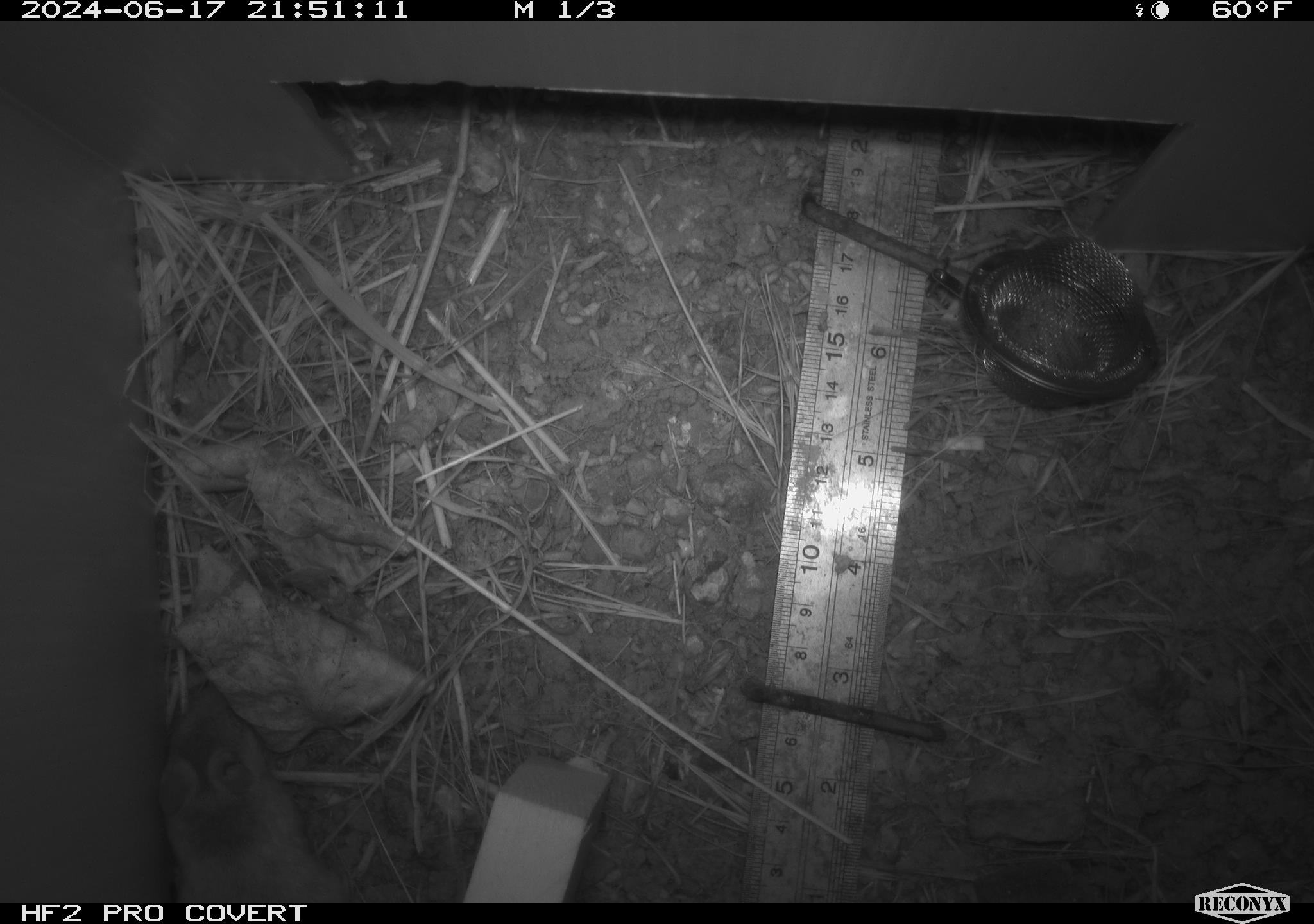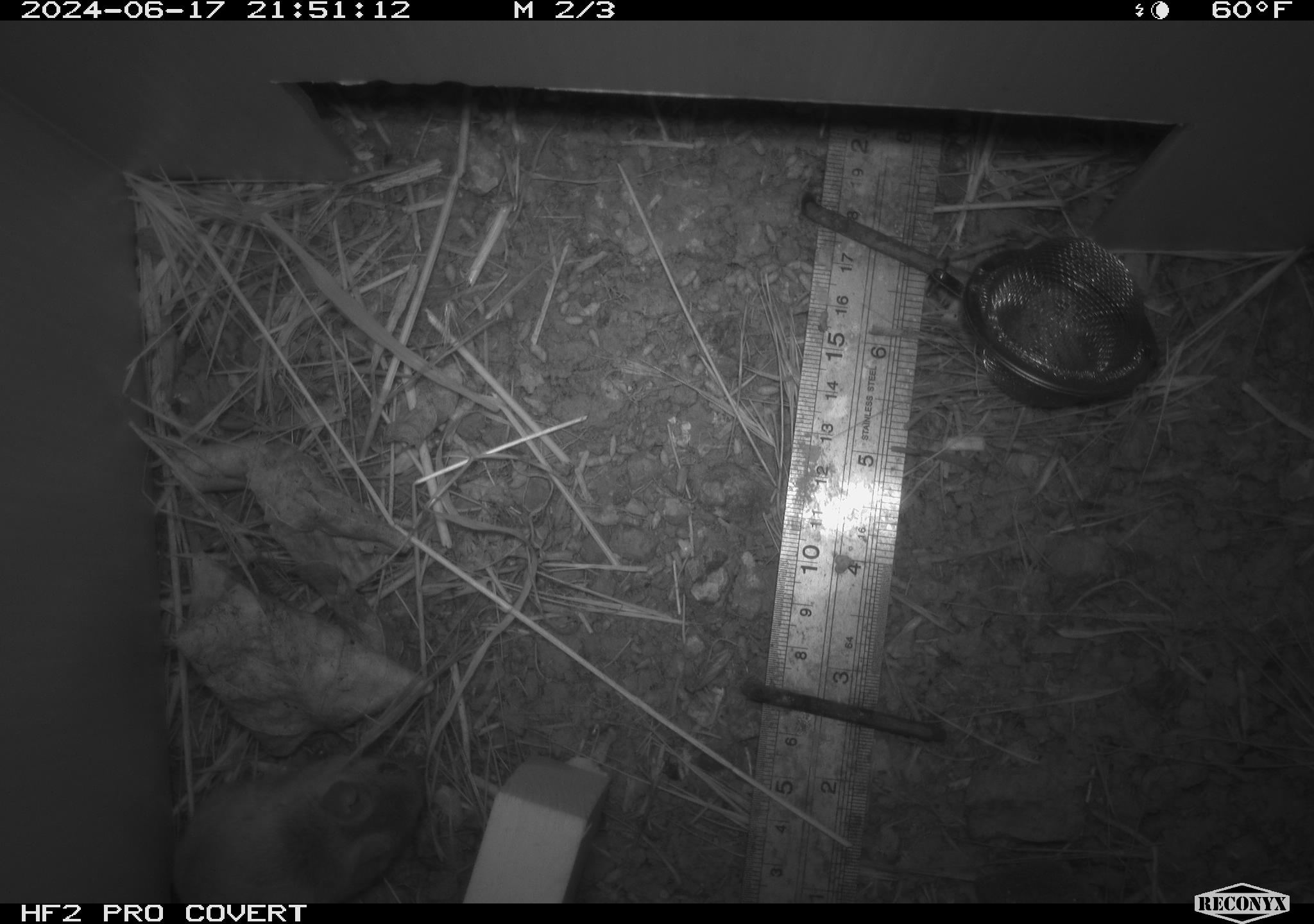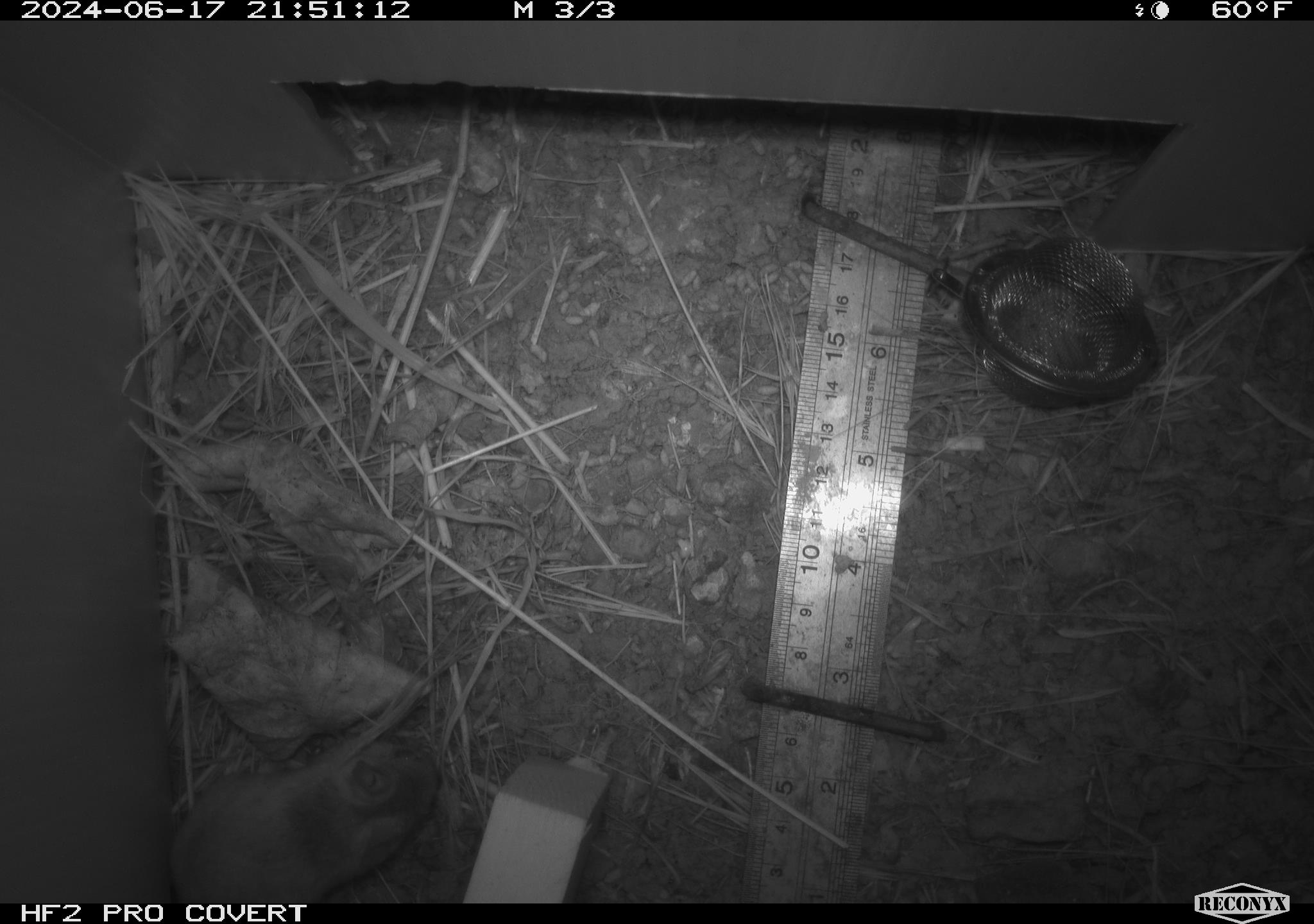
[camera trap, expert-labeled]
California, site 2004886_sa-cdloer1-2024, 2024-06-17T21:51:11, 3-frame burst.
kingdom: Animalia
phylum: Chordata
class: Mammalia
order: Rodentia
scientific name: Rodentia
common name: mouse species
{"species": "mouse species (Rodentia)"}